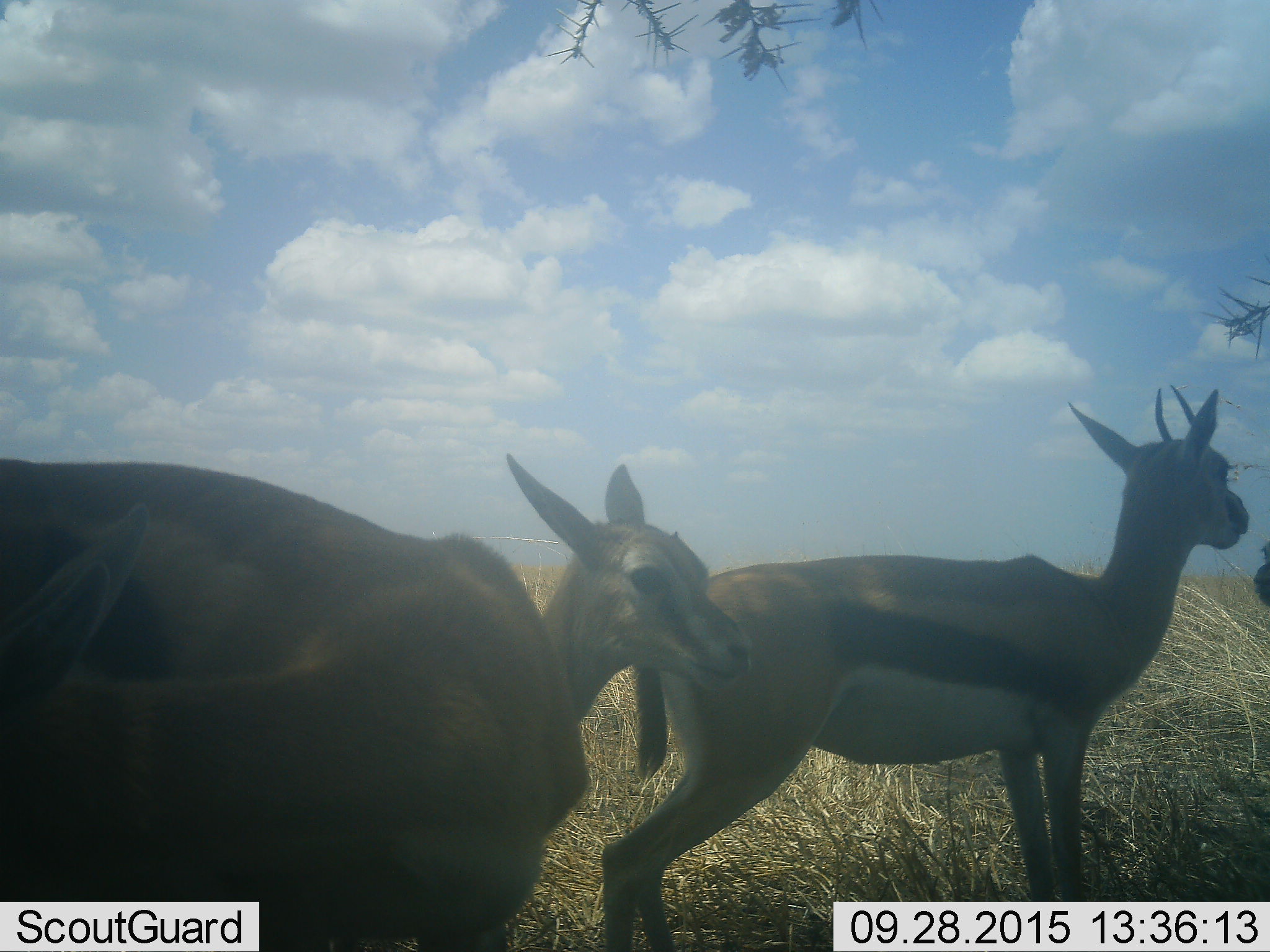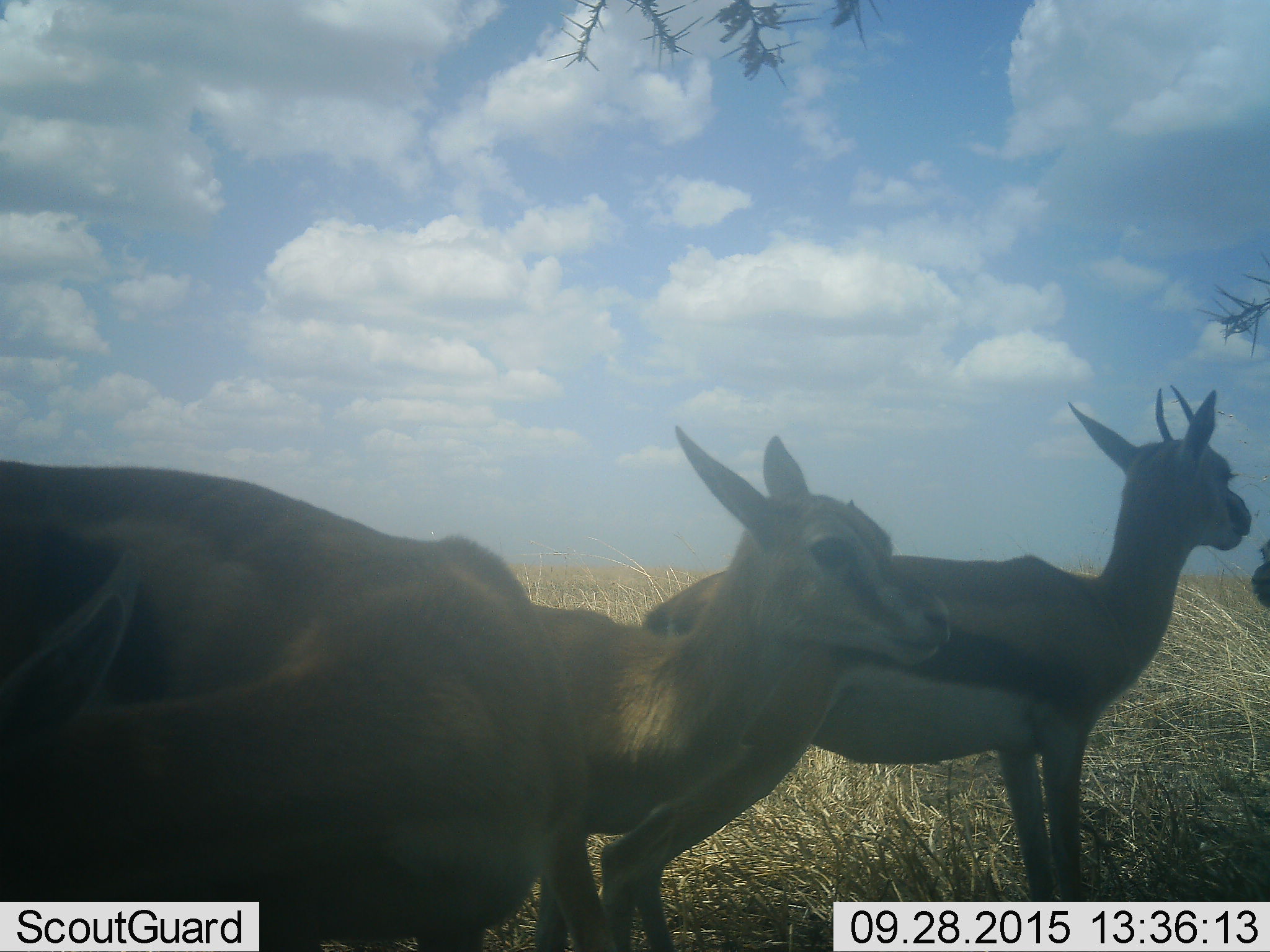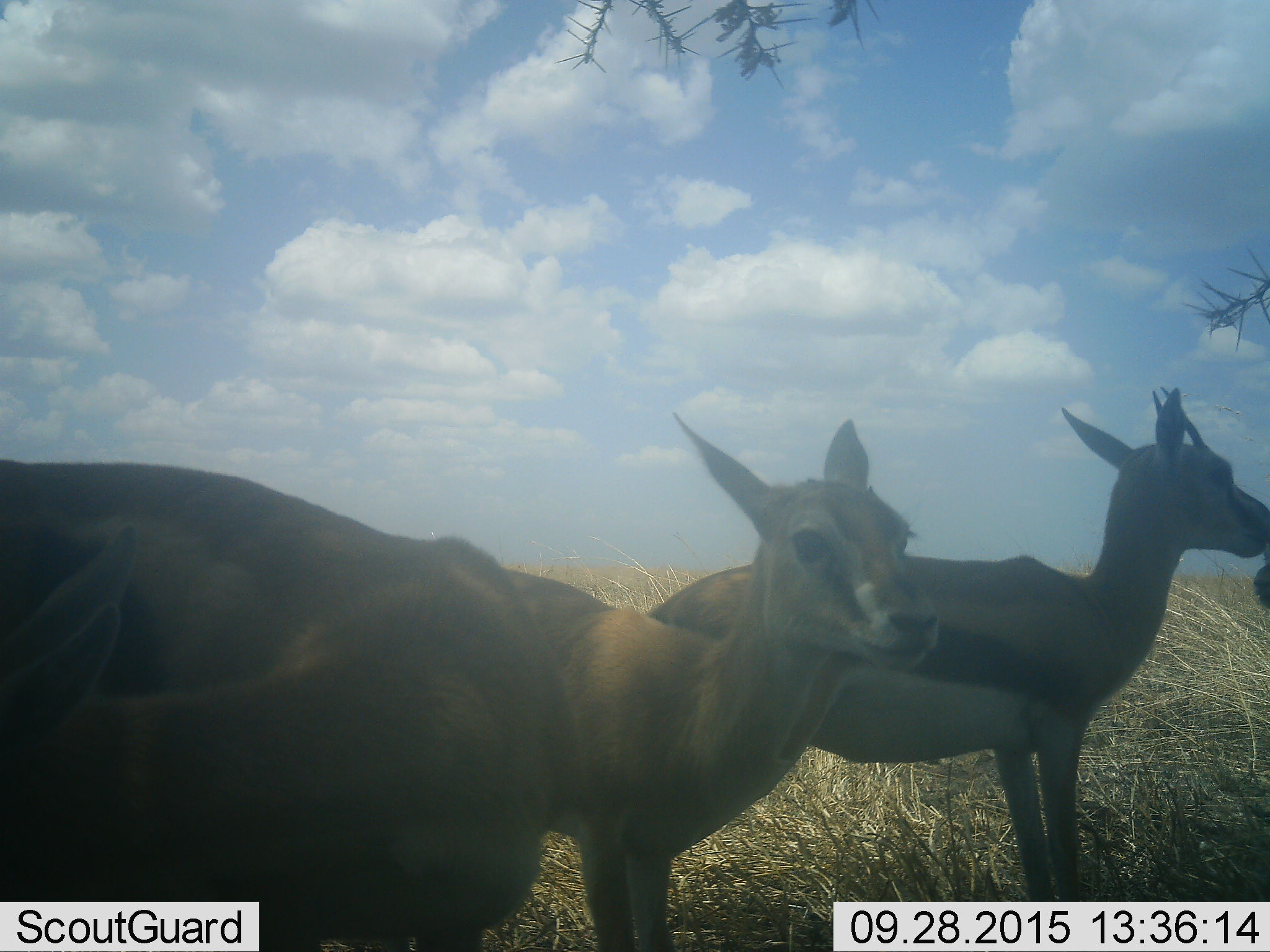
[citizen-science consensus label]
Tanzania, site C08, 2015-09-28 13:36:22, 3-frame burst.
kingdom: Animalia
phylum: Chordata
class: Mammalia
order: Artiodactyla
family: Bovidae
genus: Eudorcas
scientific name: Eudorcas thomsonii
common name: thomson's gazelle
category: gazellethomsons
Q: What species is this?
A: Gazellethomsons (thomson's gazelle) (Eudorcas thomsonii).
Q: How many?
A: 3.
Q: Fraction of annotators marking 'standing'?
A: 73%.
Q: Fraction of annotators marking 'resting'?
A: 0%.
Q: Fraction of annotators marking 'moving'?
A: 53%.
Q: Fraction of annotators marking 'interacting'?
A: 0%.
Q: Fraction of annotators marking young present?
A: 60%.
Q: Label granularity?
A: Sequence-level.